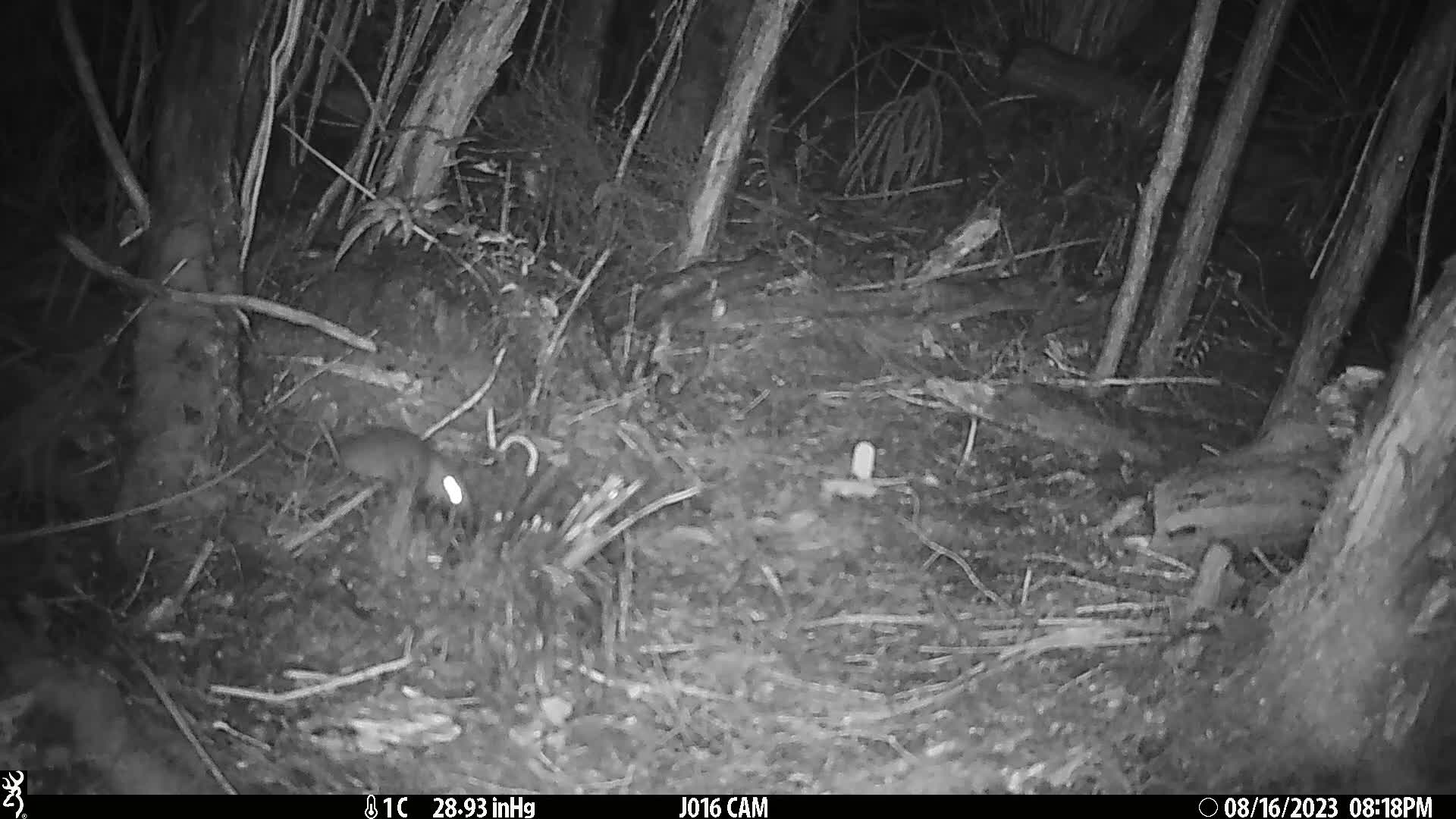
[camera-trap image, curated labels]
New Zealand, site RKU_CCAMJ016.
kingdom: Animalia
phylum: Chordata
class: Mammalia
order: Rodentia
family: Muridae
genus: Rattus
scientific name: Rattus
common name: rat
Rat (Rattus).